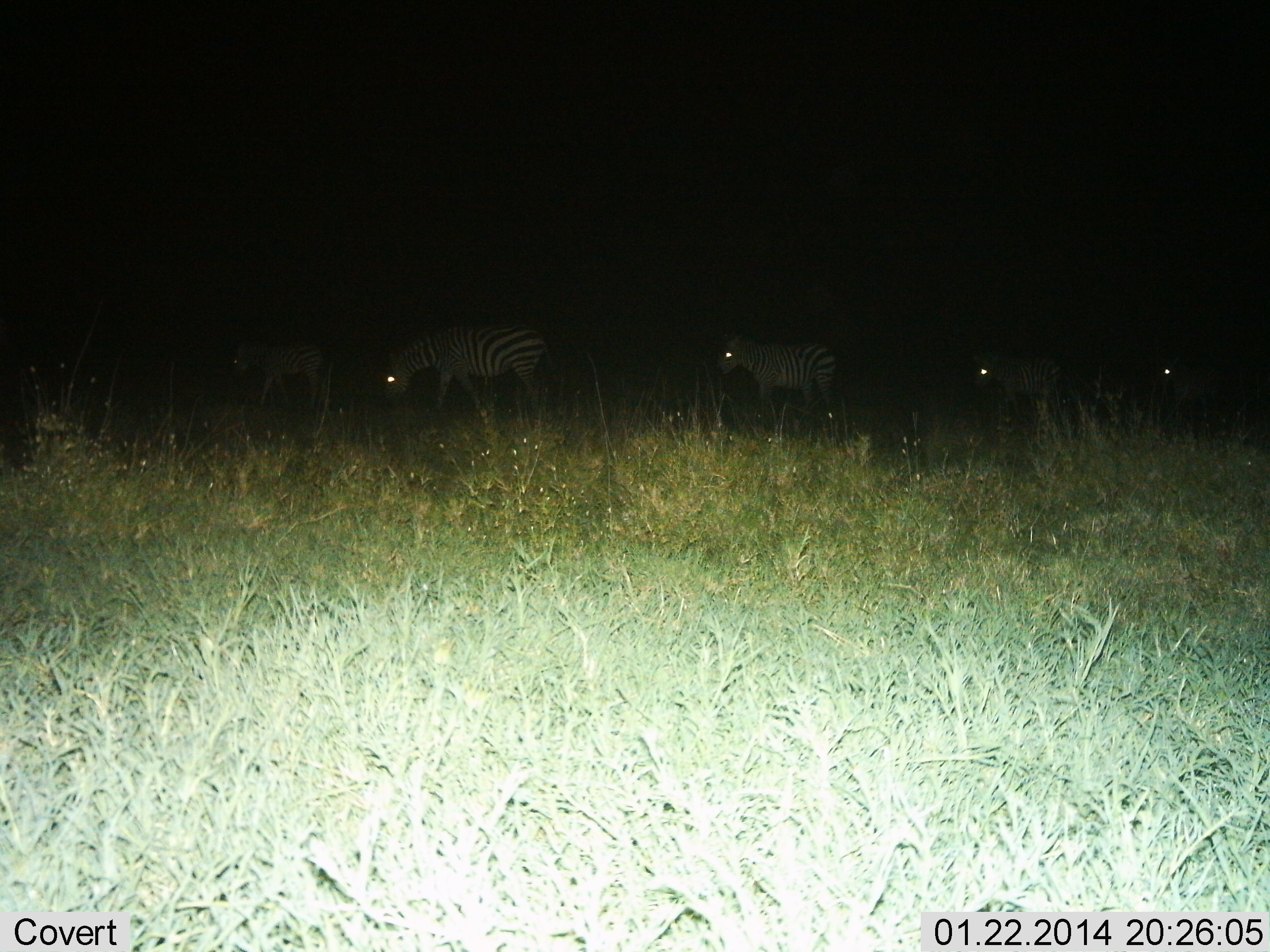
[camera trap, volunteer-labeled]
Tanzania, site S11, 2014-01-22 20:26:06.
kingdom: Animalia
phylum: Chordata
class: Mammalia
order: Perissodactyla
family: Equidae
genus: Equus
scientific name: Equus quagga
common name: plains zebra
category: zebra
Zebra (plains zebra) (Equus quagga), count 5. Behavior (volunteer vote fractions): standing 36%, resting 2%, moving 66%, interacting 0%. Young present (vote fraction): 15%. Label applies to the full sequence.